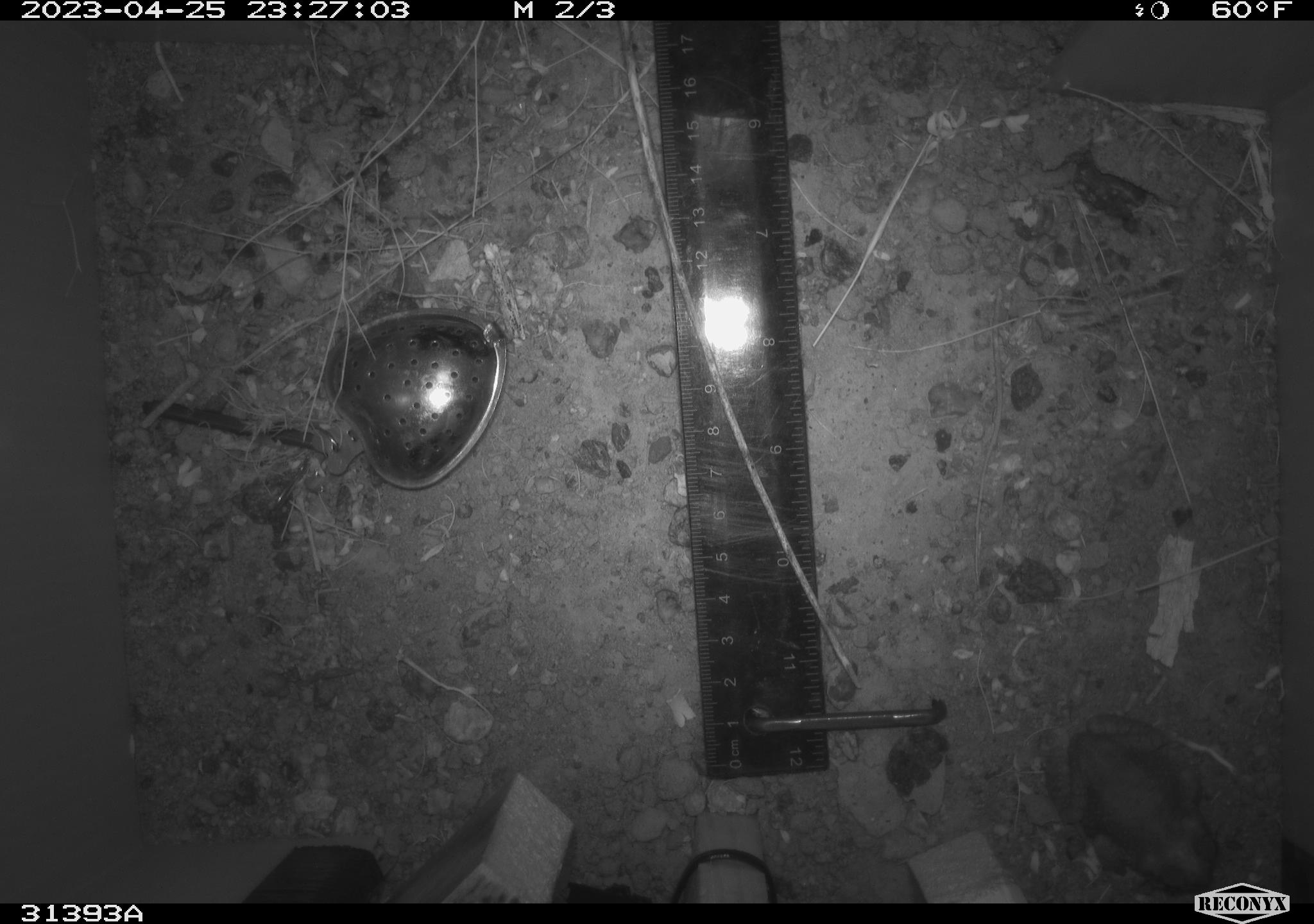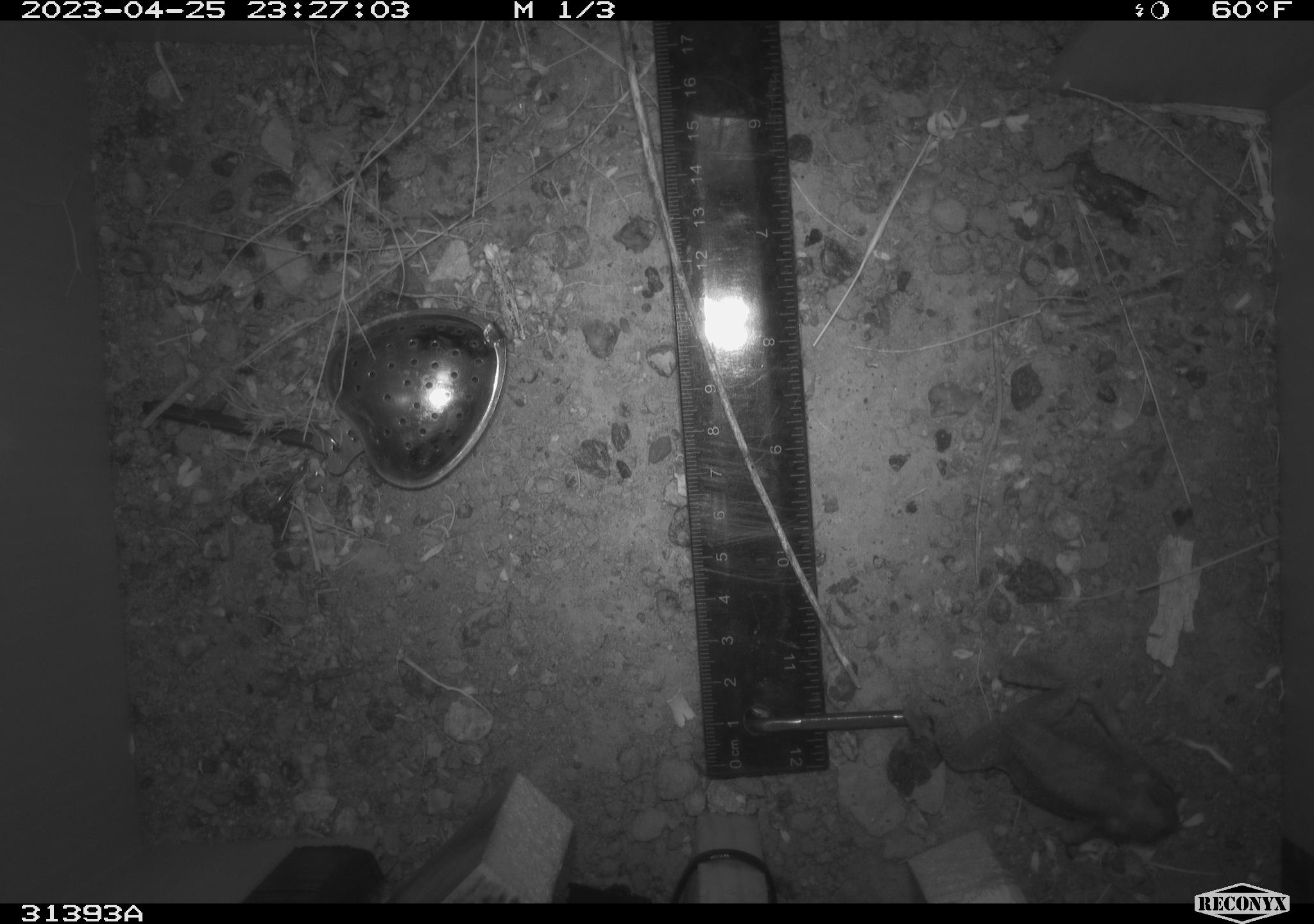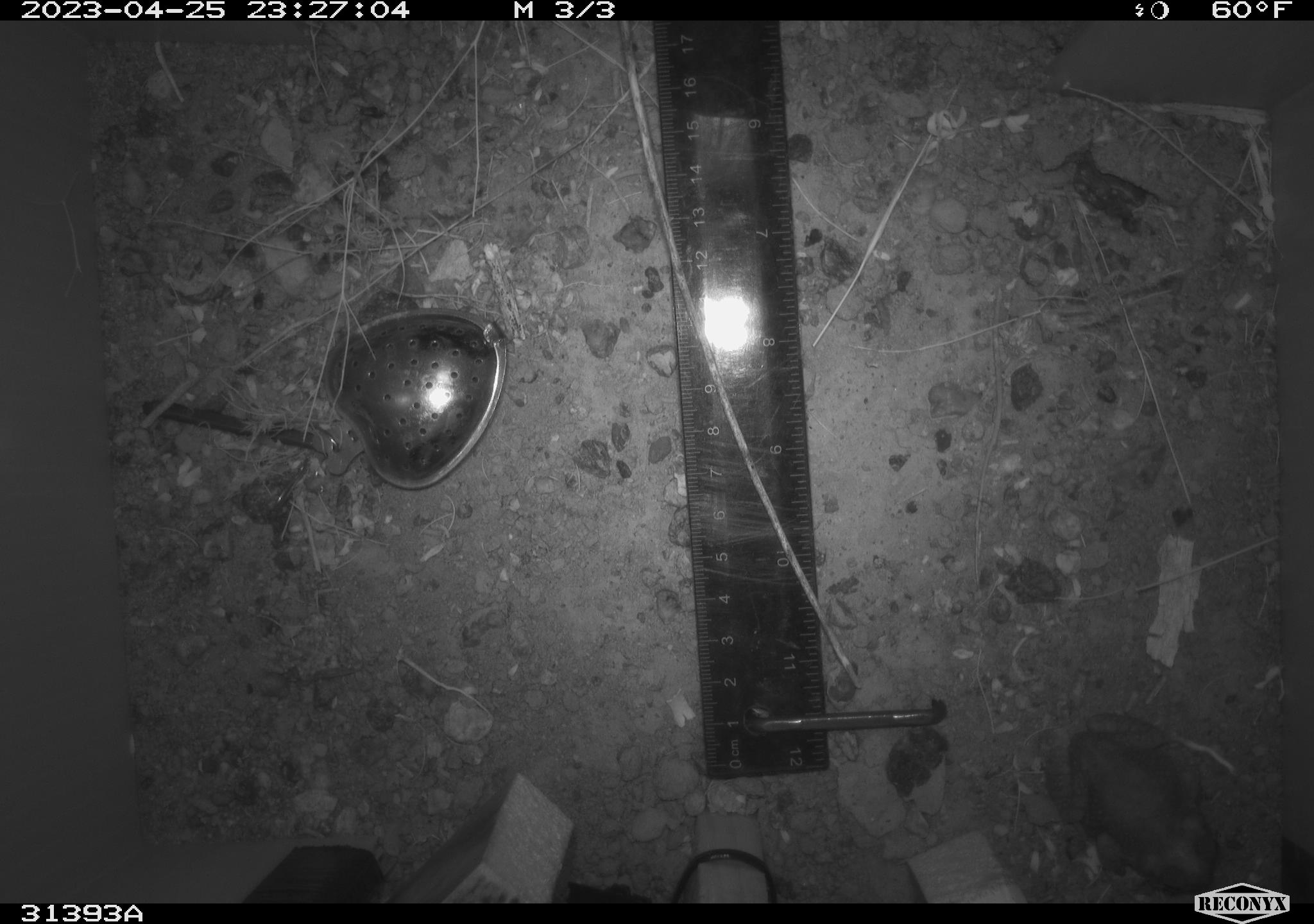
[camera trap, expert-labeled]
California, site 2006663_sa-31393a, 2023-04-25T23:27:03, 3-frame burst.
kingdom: Animalia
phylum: Chordata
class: Amphibia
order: Anura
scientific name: Anura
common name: frogs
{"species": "frogs (Anura)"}